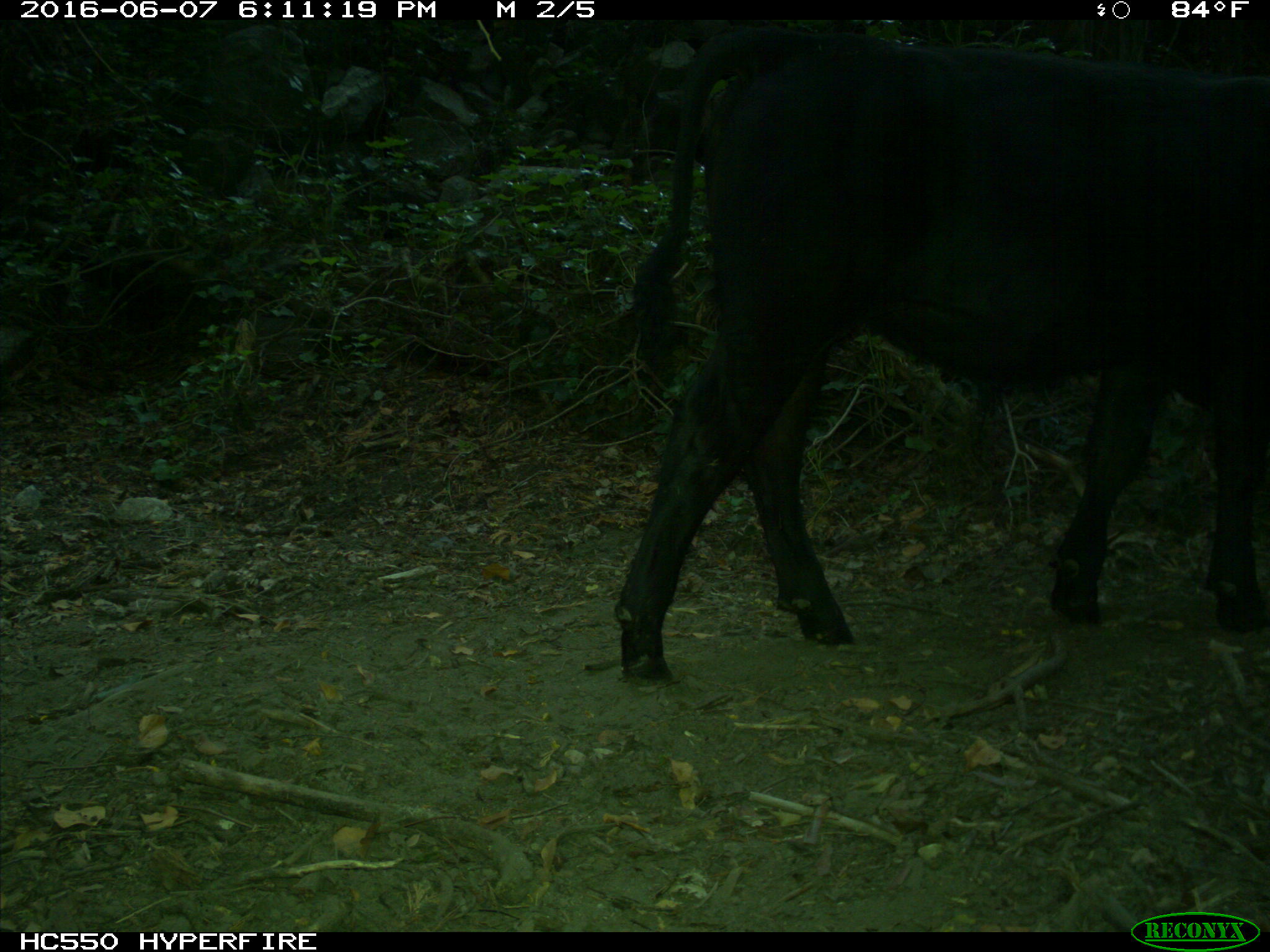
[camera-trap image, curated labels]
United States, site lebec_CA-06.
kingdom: Animalia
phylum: Chordata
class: Mammalia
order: Artiodactyla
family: Bovidae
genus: Bos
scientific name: Bos taurus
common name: domestic cow